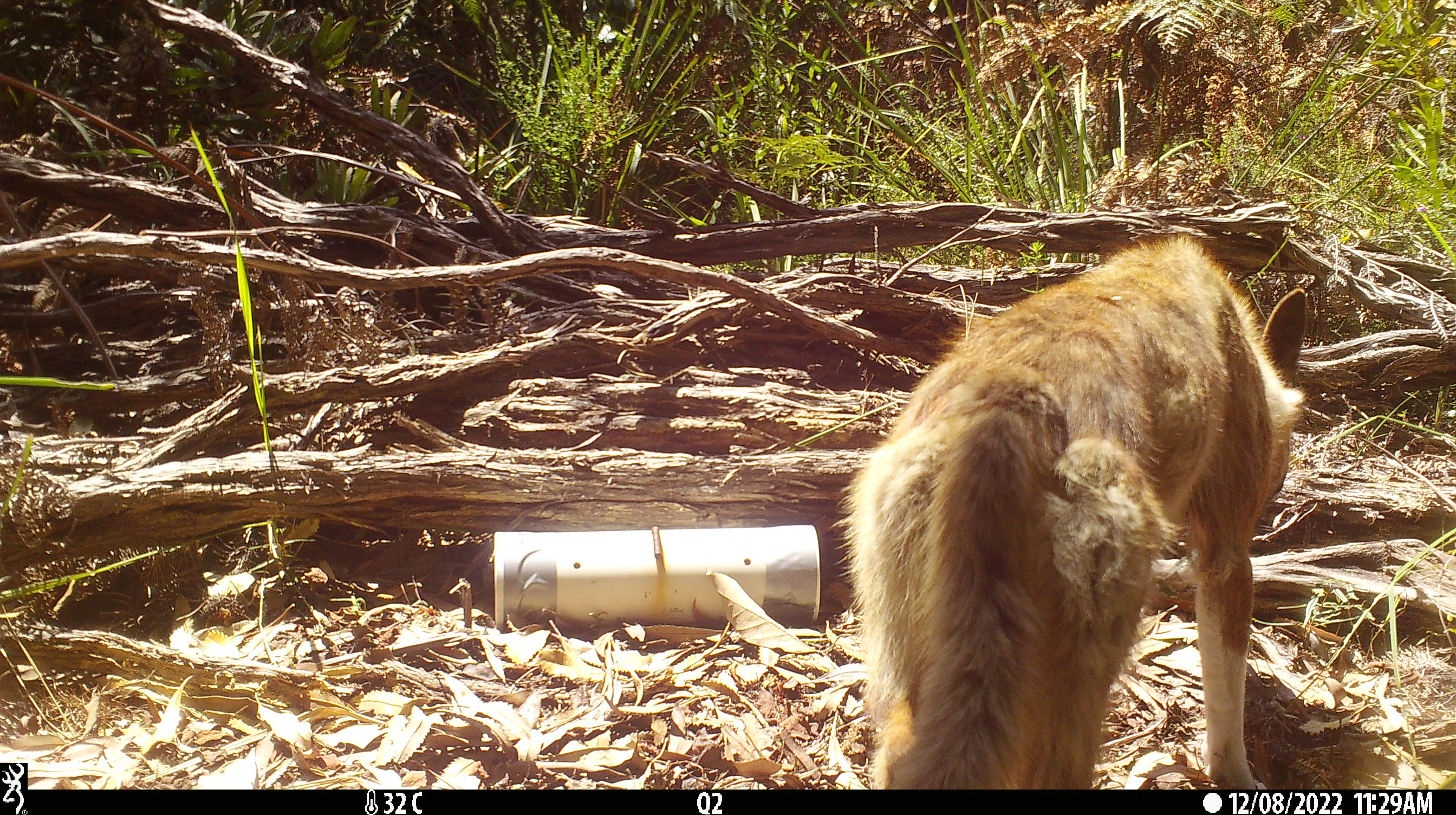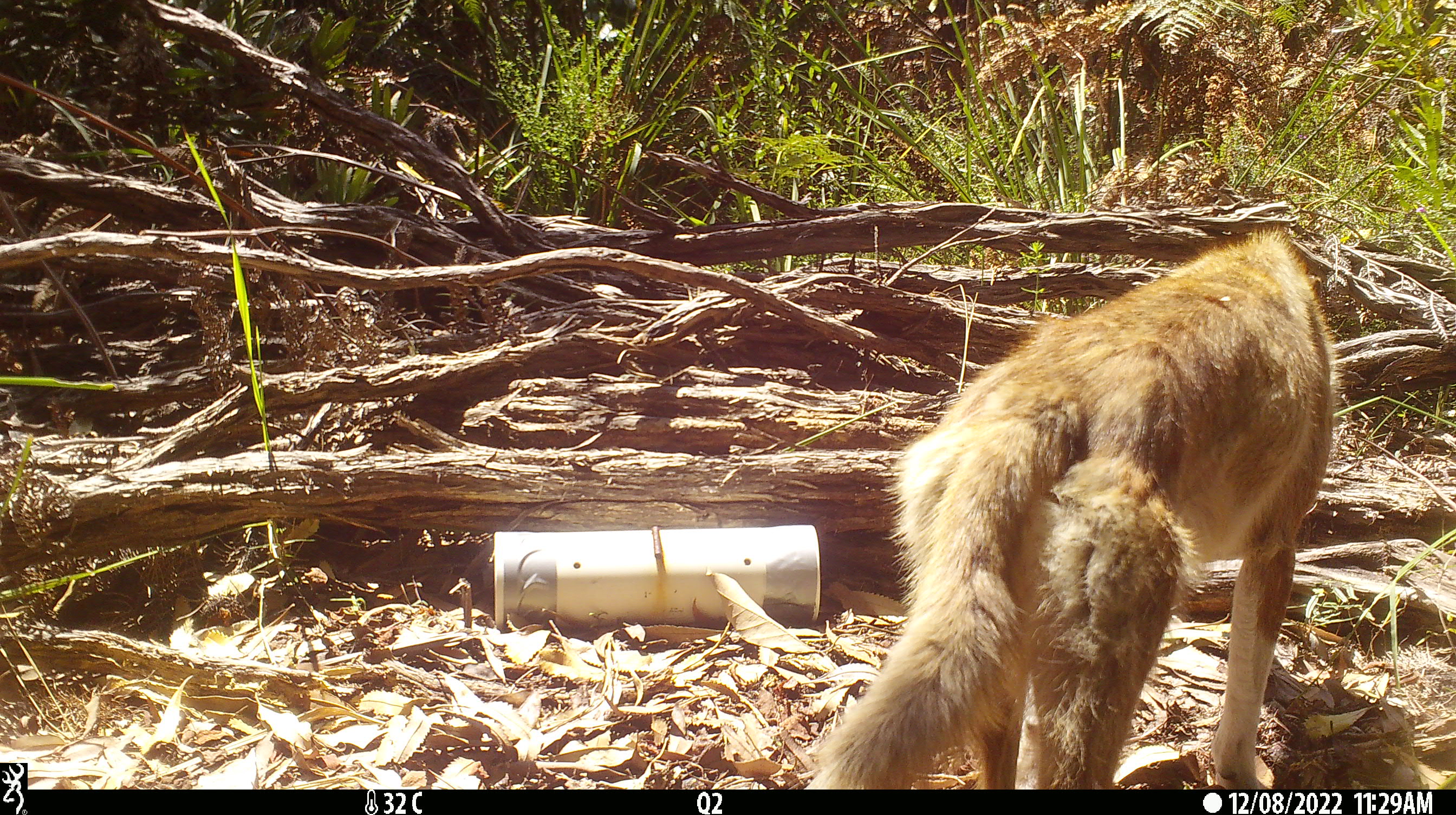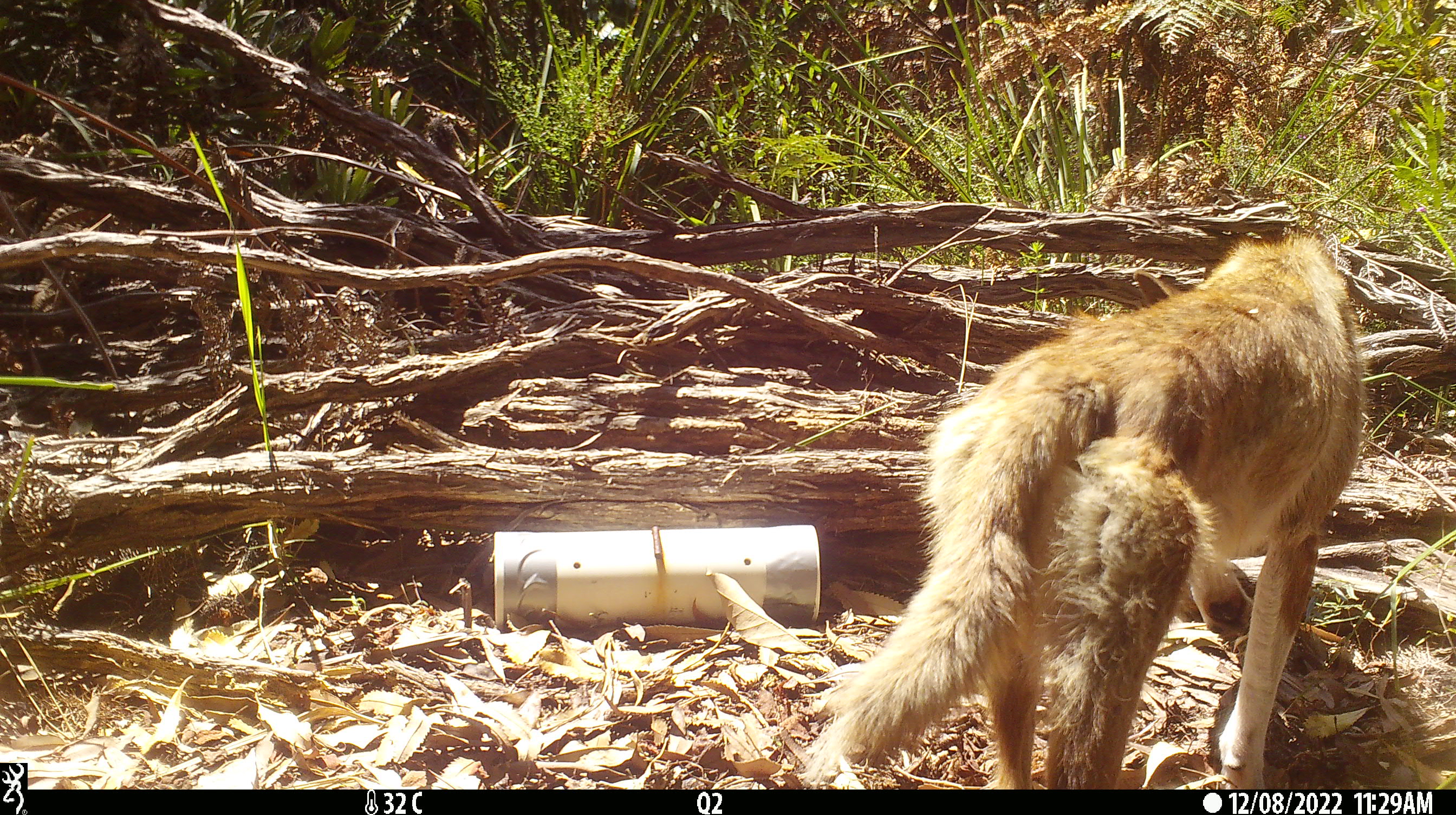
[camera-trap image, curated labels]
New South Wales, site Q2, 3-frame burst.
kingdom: Animalia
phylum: Chordata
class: Mammalia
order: Carnivora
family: Canidae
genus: Canis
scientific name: Canis familiaris dingo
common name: dingo